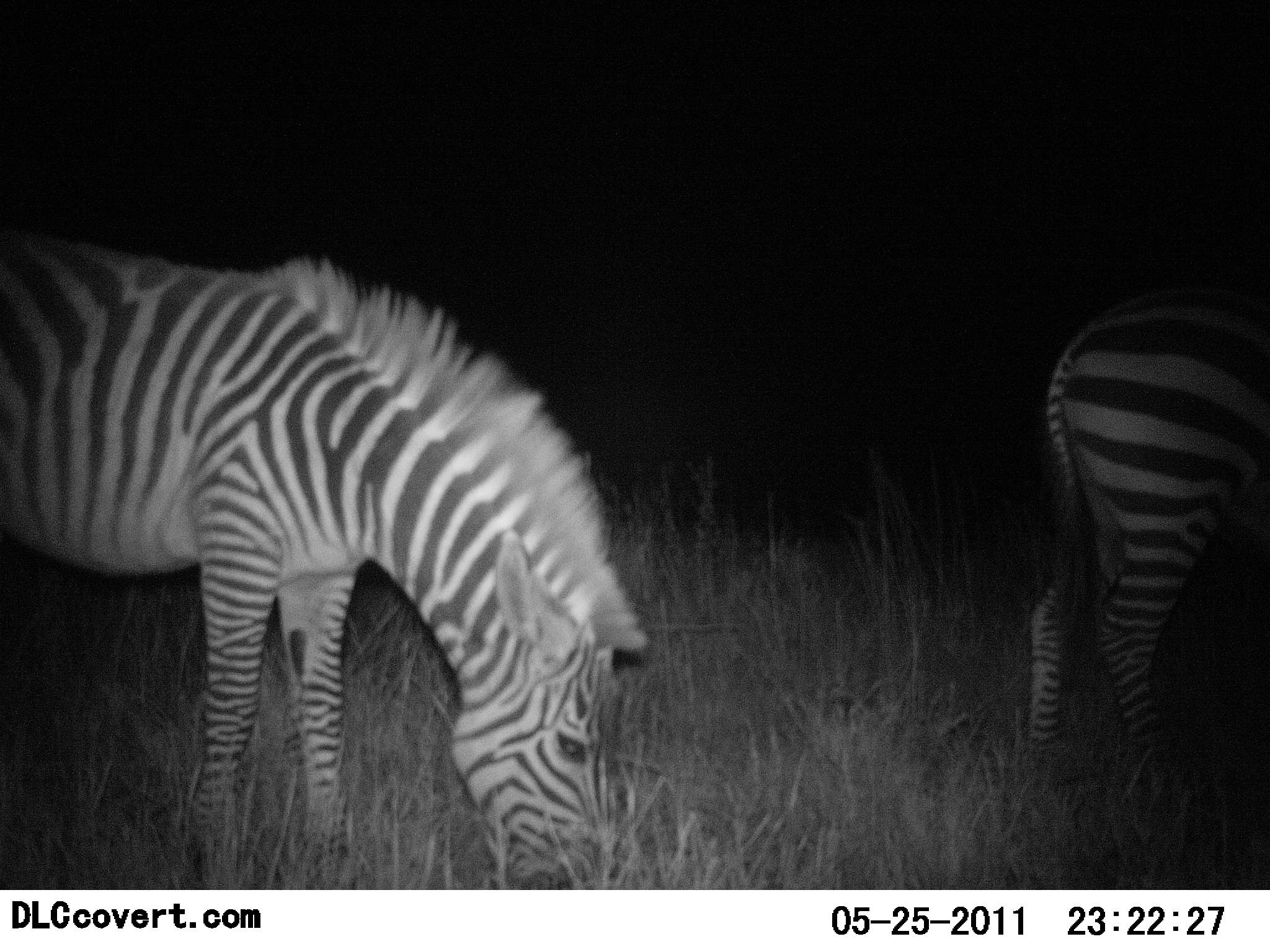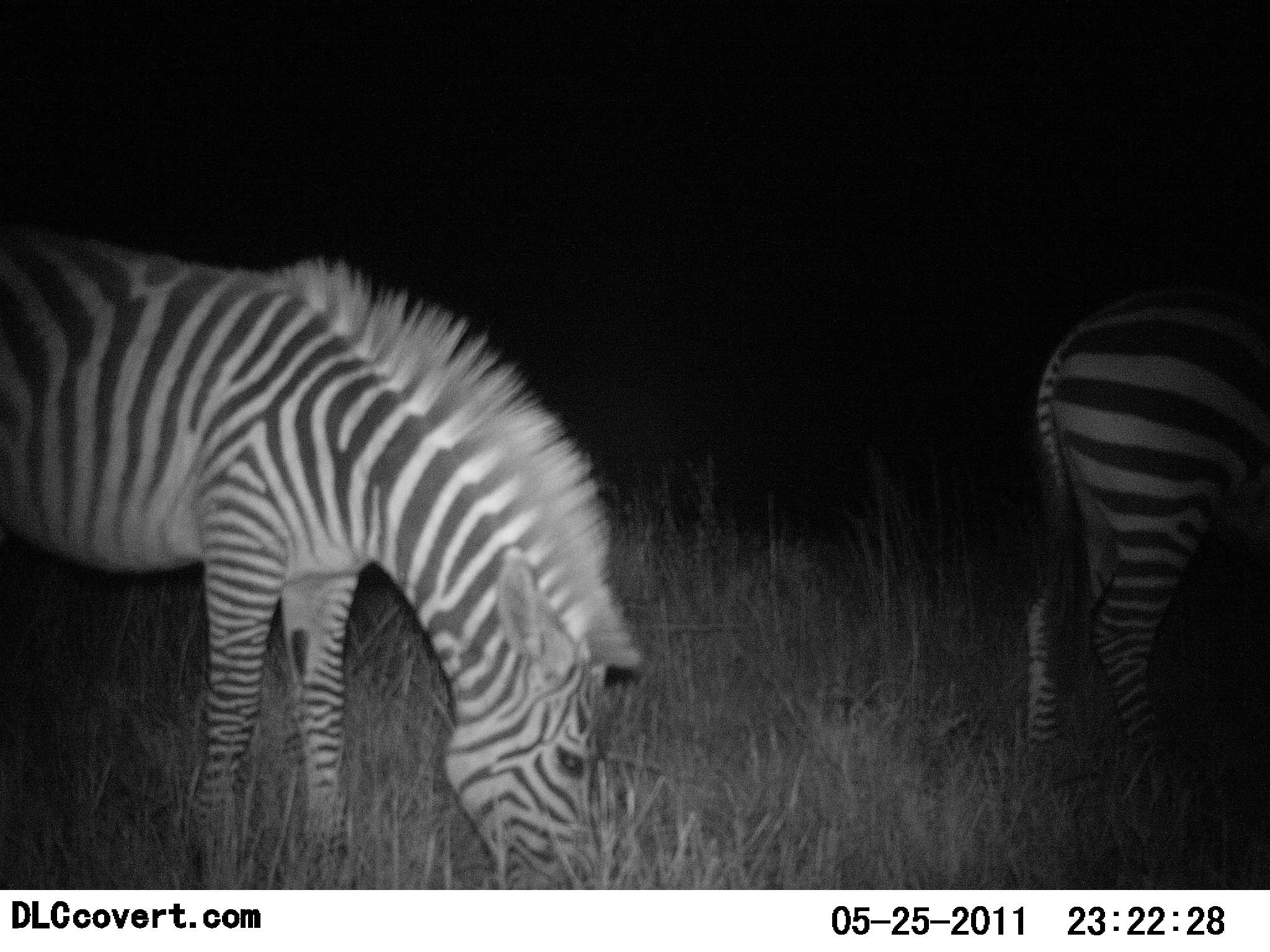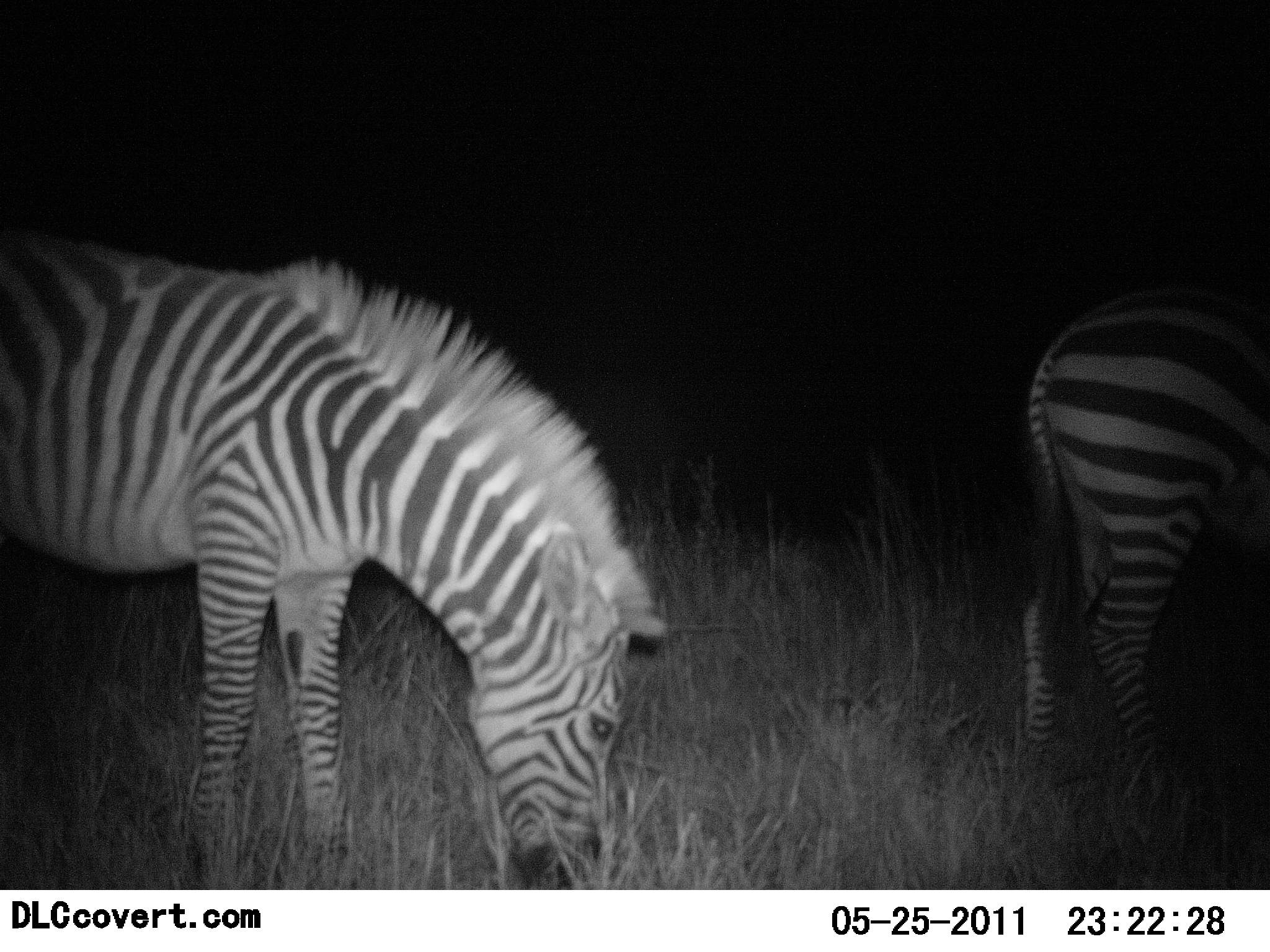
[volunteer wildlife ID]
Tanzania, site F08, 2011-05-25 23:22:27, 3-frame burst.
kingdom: Animalia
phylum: Chordata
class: Mammalia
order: Perissodactyla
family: Equidae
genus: Equus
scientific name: Equus quagga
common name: plains zebra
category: zebra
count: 2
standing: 30%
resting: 10%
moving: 0%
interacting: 0%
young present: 0%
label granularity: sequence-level